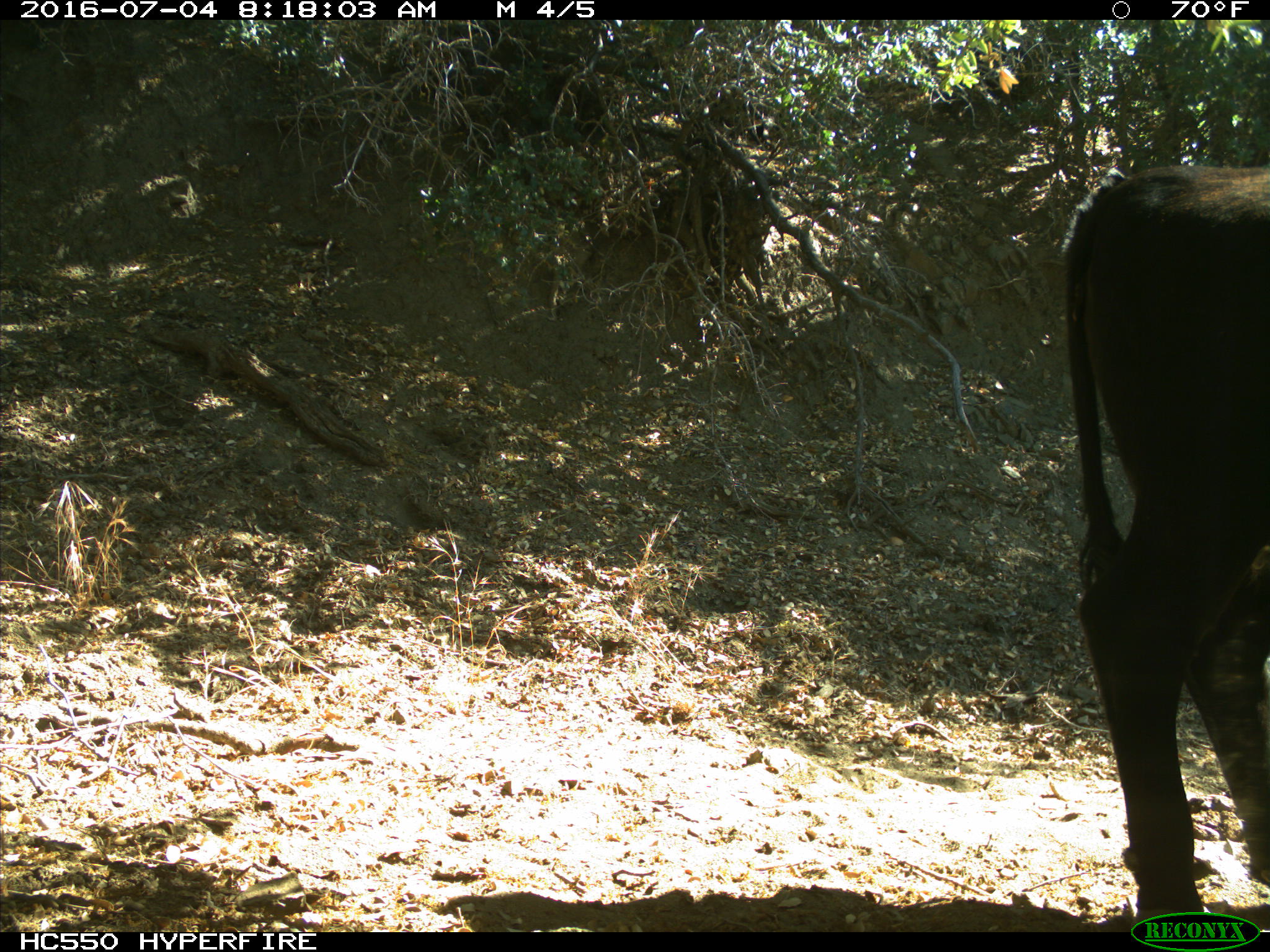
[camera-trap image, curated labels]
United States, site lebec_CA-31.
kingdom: Animalia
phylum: Chordata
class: Mammalia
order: Artiodactyla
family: Bovidae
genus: Bos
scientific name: Bos taurus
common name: domestic cow